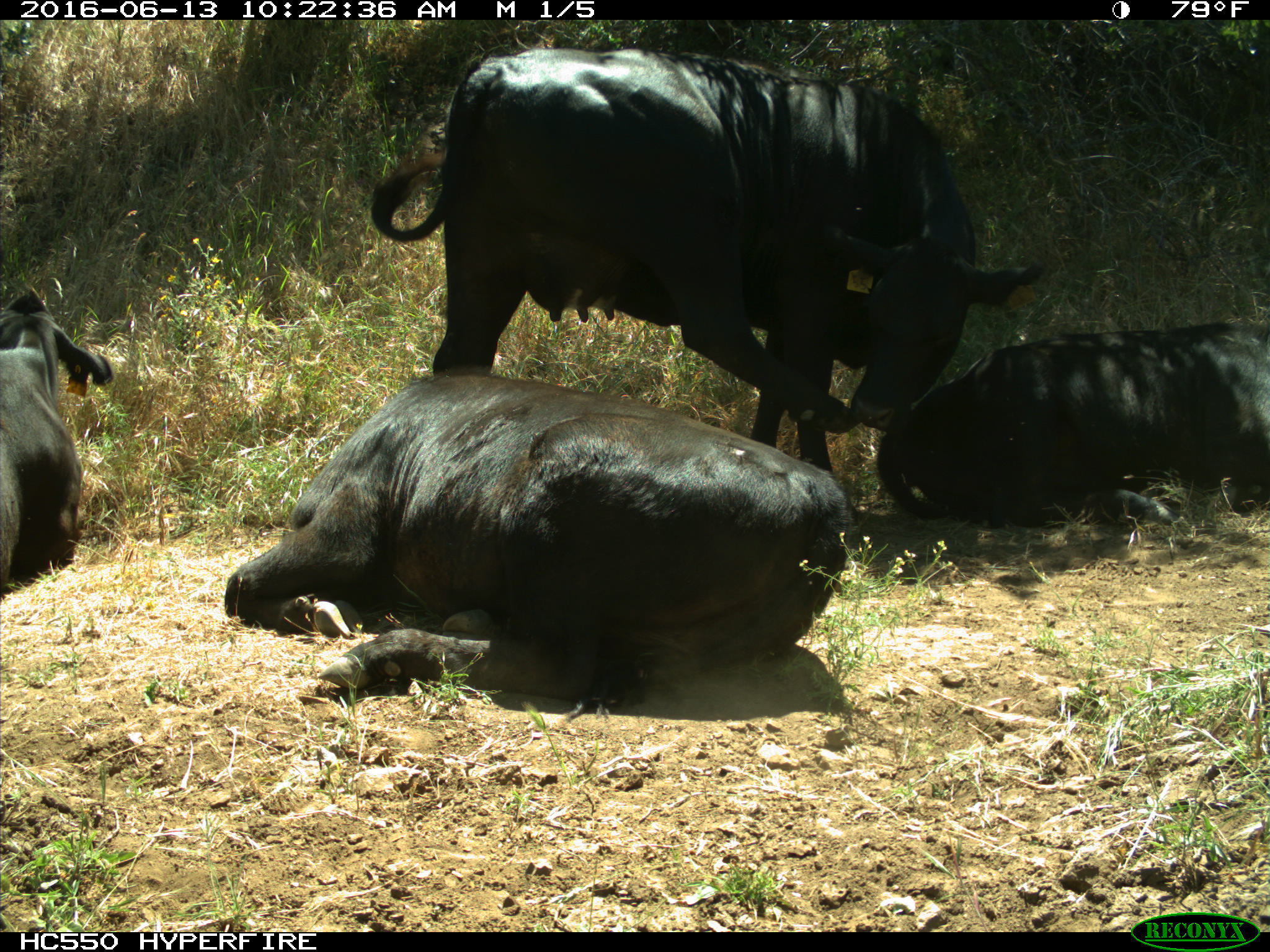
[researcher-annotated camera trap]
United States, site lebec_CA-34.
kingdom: Animalia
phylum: Chordata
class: Mammalia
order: Artiodactyla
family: Bovidae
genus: Bos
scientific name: Bos taurus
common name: domestic cow